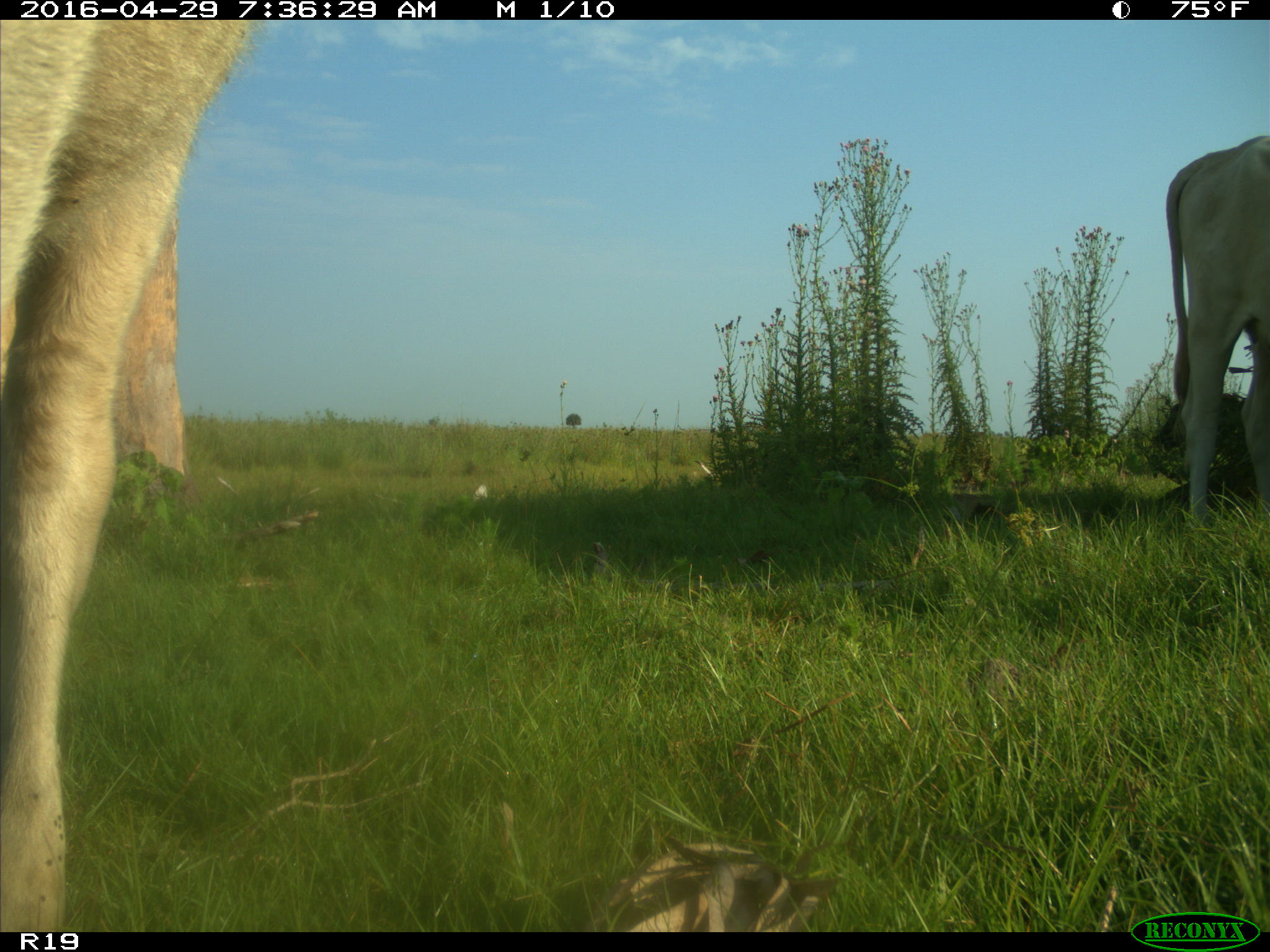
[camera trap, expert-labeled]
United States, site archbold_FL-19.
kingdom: Animalia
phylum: Chordata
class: Mammalia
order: Artiodactyla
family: Bovidae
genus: Bos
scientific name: Bos taurus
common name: domestic cow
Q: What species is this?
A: Bos taurus (domestic cow).